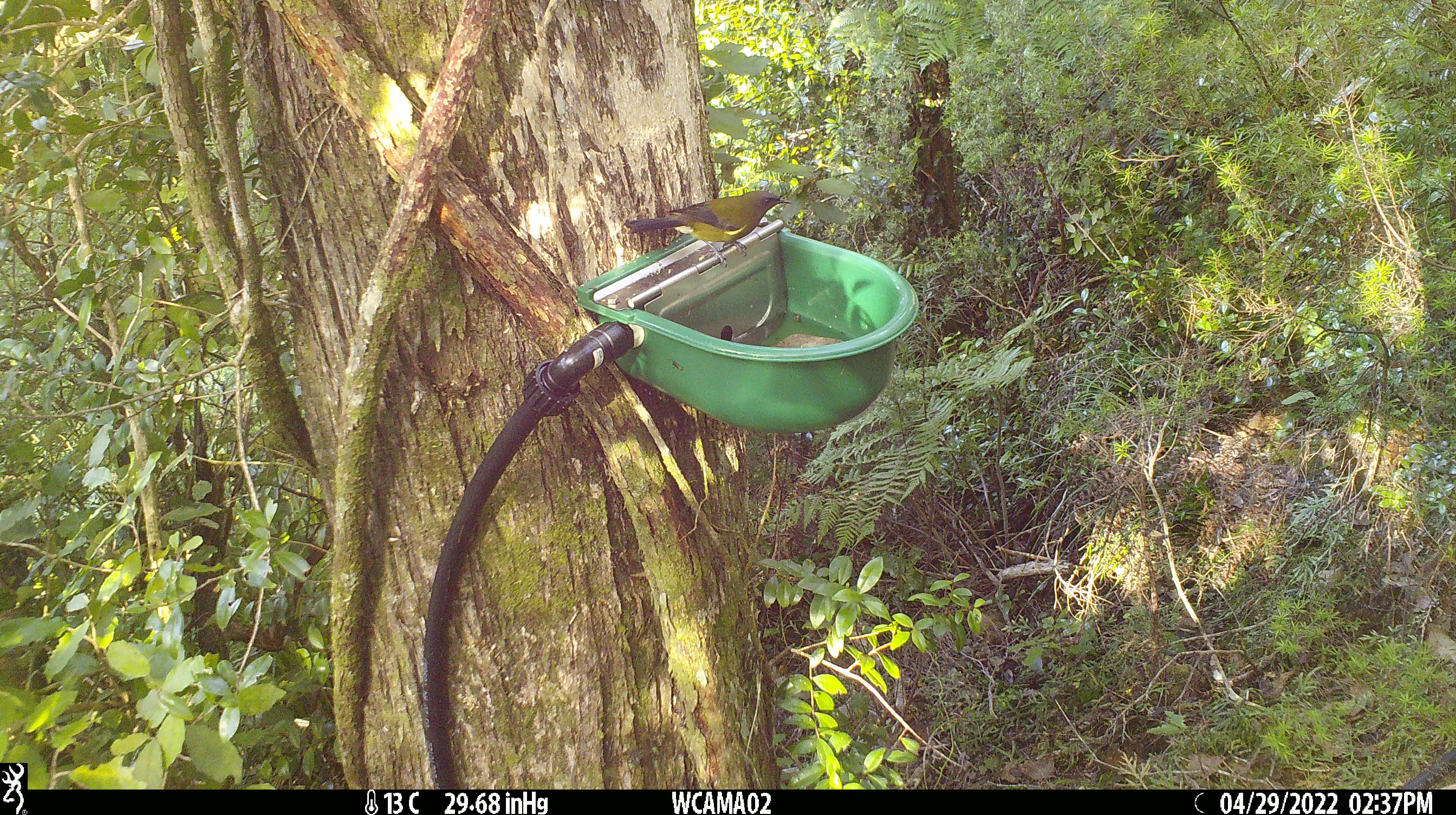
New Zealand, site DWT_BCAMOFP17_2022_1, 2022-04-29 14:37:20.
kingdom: Animalia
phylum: Chordata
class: Aves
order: Passeriformes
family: Meliphagidae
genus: Anthornis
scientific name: Anthornis melanura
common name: new zealand bellbird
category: bellbird